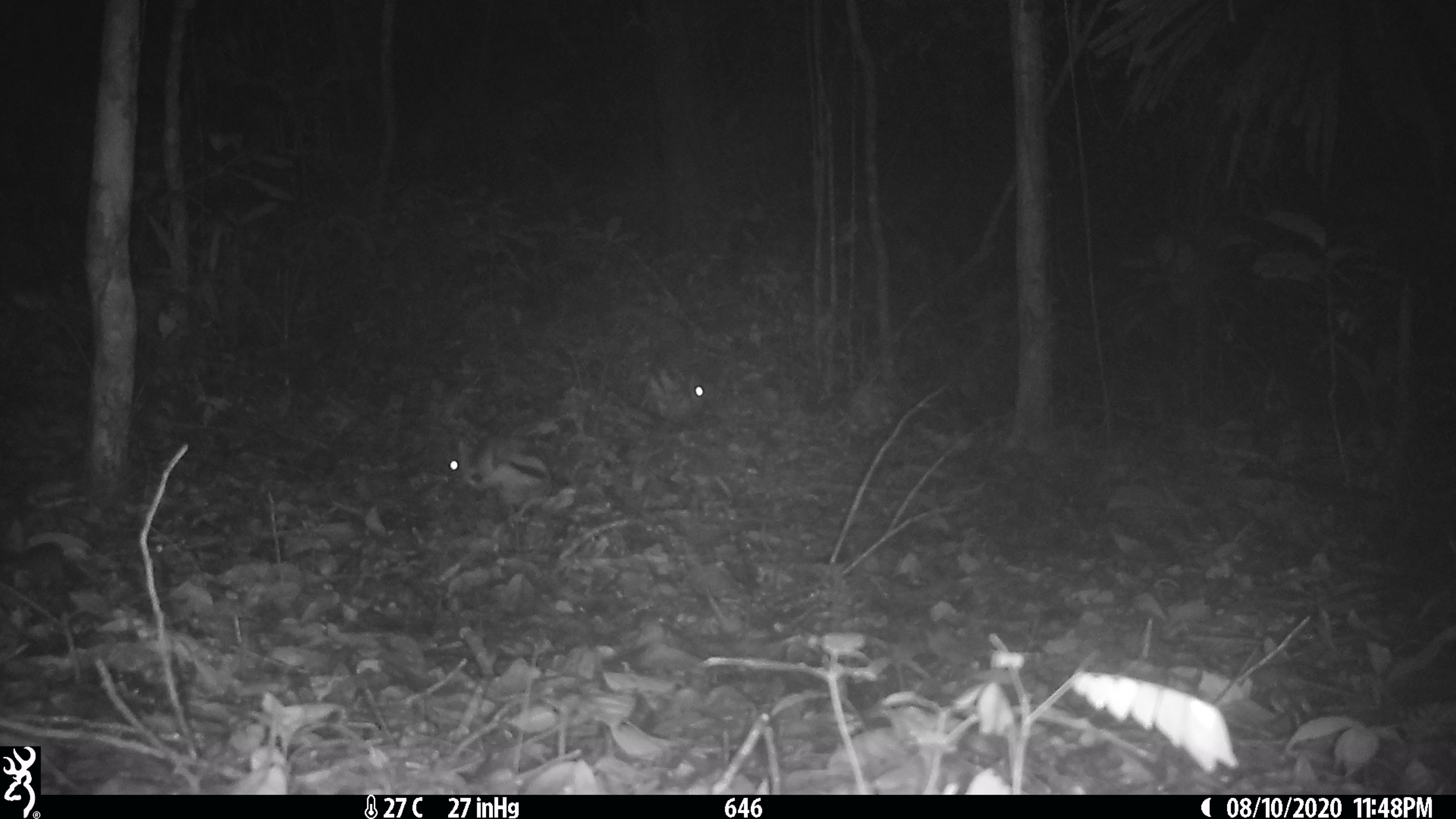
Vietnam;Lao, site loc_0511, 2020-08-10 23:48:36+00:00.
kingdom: Animalia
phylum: Chordata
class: Mammalia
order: Lagomorpha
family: Leporidae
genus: Nesolagus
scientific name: Nesolagus timminsi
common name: annamite striped rabbit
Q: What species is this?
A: Annamite striped rabbit (Nesolagus timminsi).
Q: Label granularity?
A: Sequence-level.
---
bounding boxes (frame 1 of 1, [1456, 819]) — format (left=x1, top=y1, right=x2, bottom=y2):
annamite striped rabbit: (left=448, top=431, right=552, bottom=504); (left=638, top=368, right=708, bottom=426)